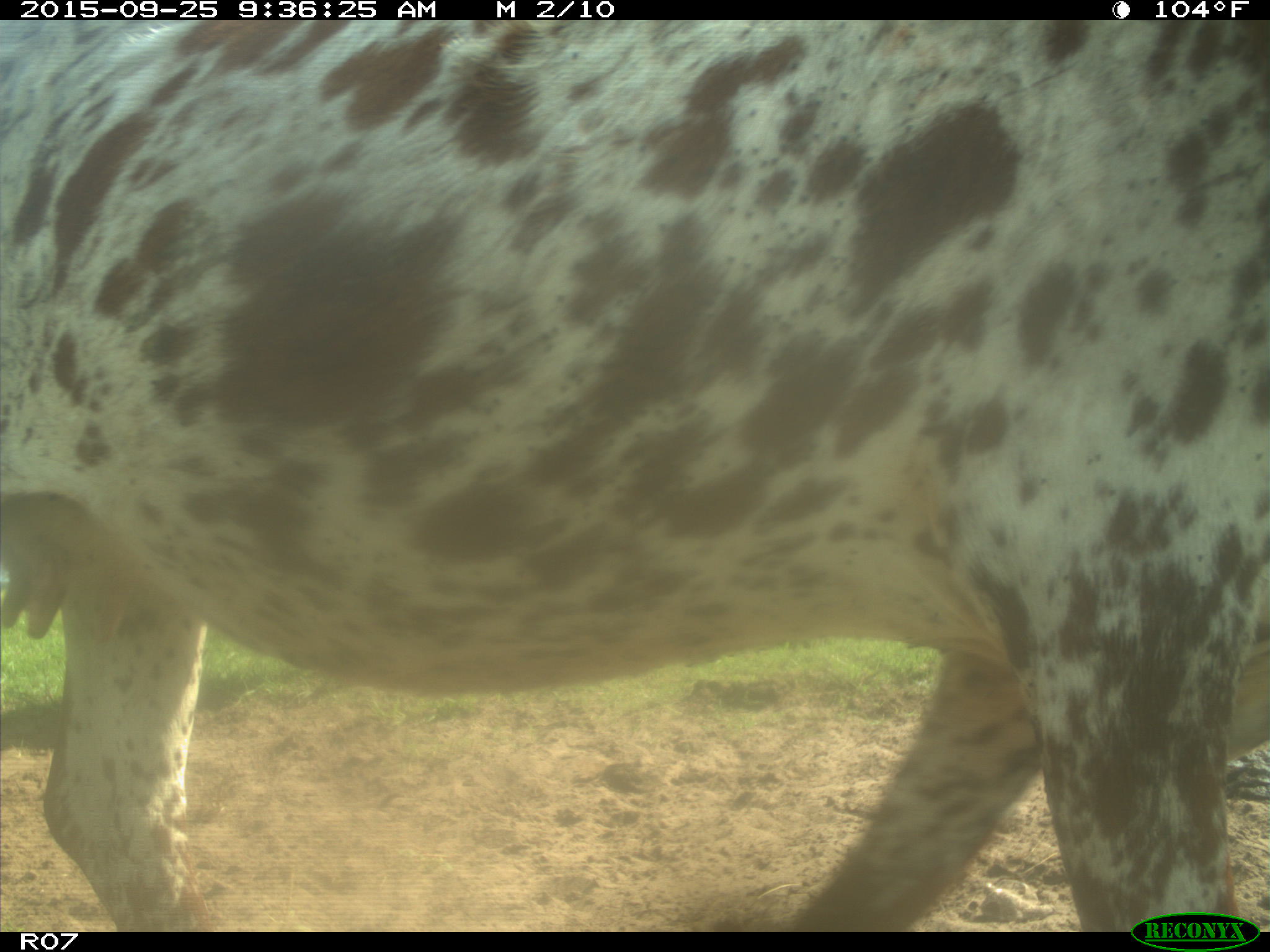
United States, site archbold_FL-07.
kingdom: Animalia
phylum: Chordata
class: Mammalia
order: Artiodactyla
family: Bovidae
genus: Bos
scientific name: Bos taurus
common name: domestic cow